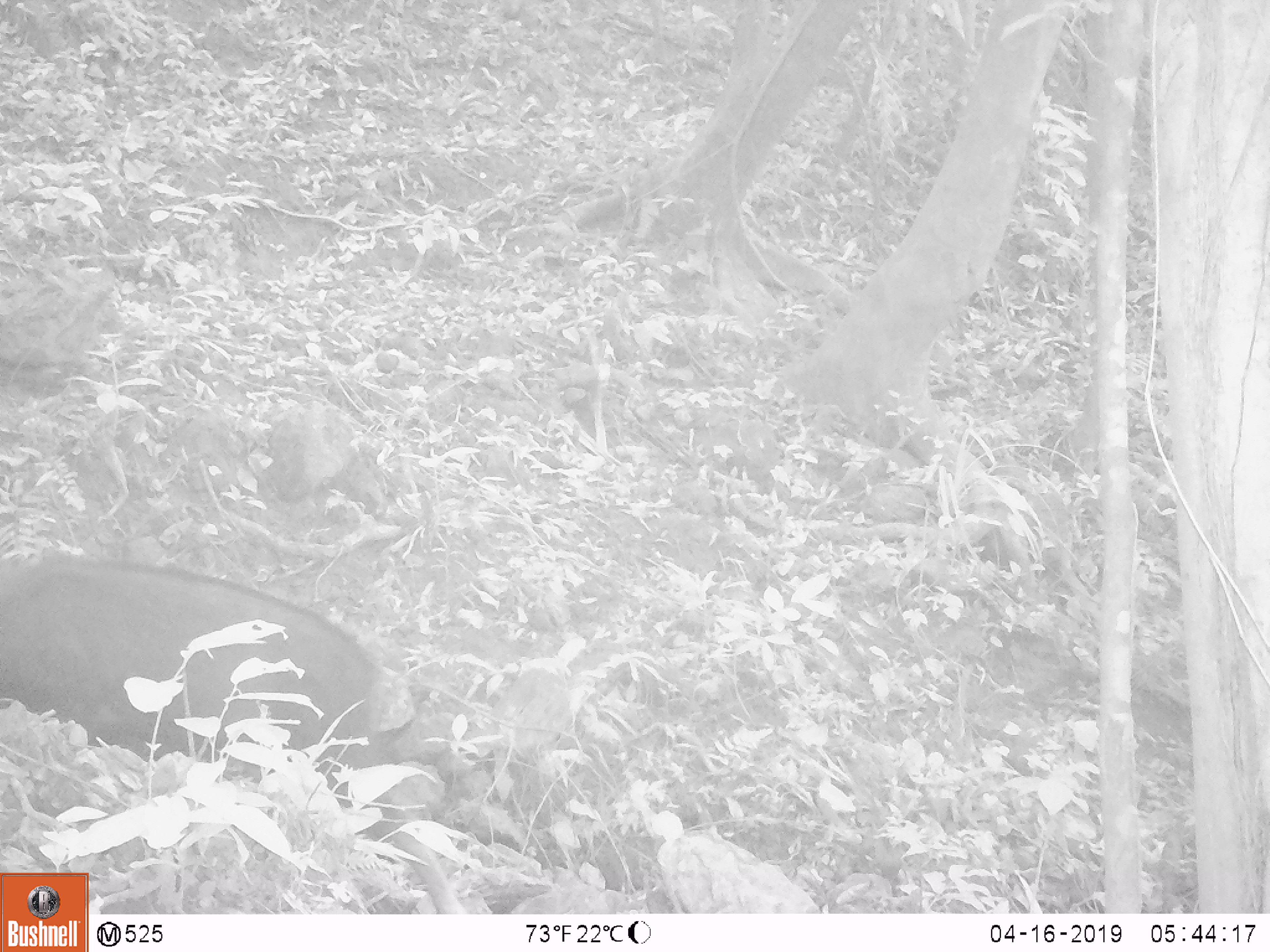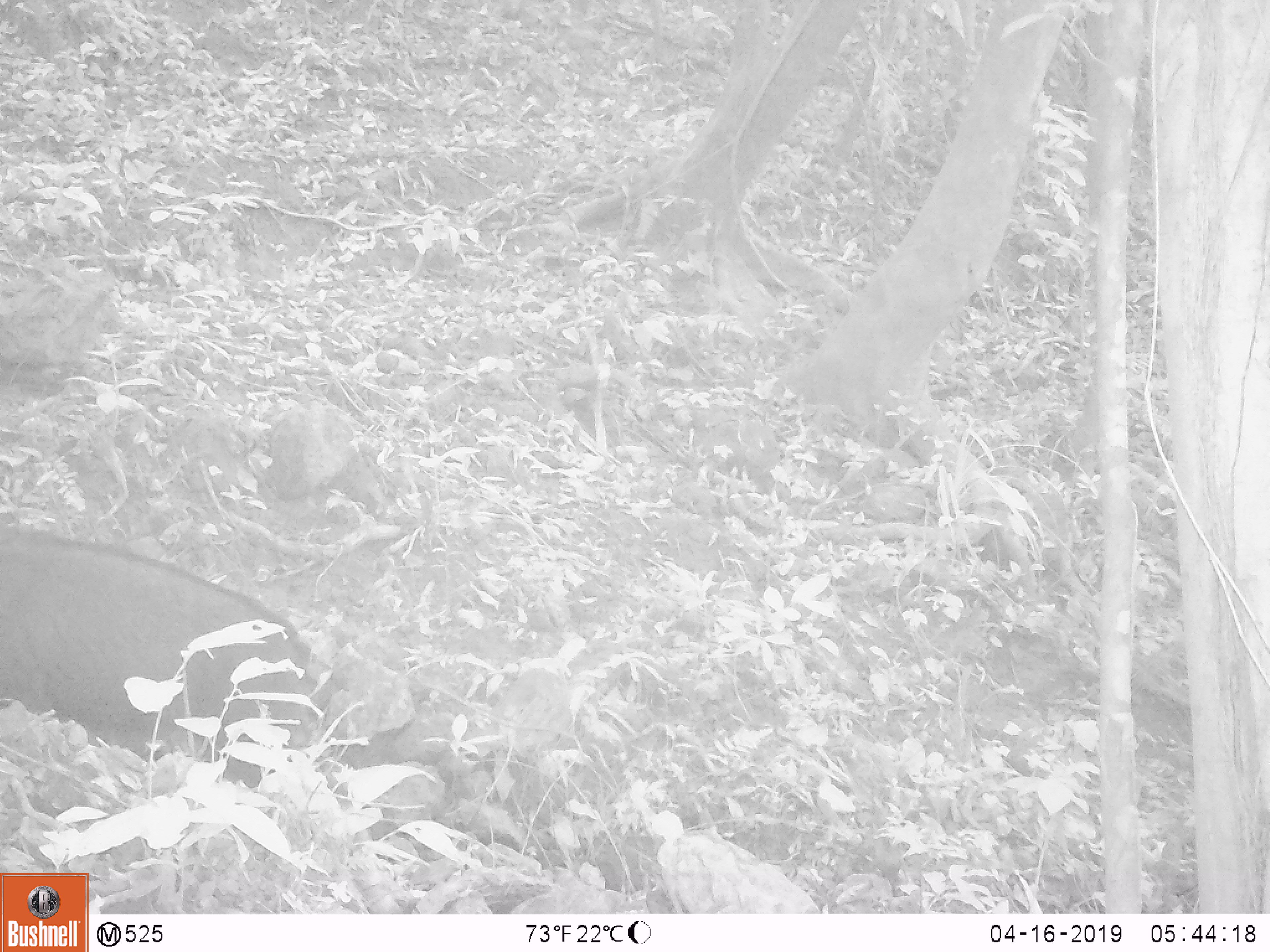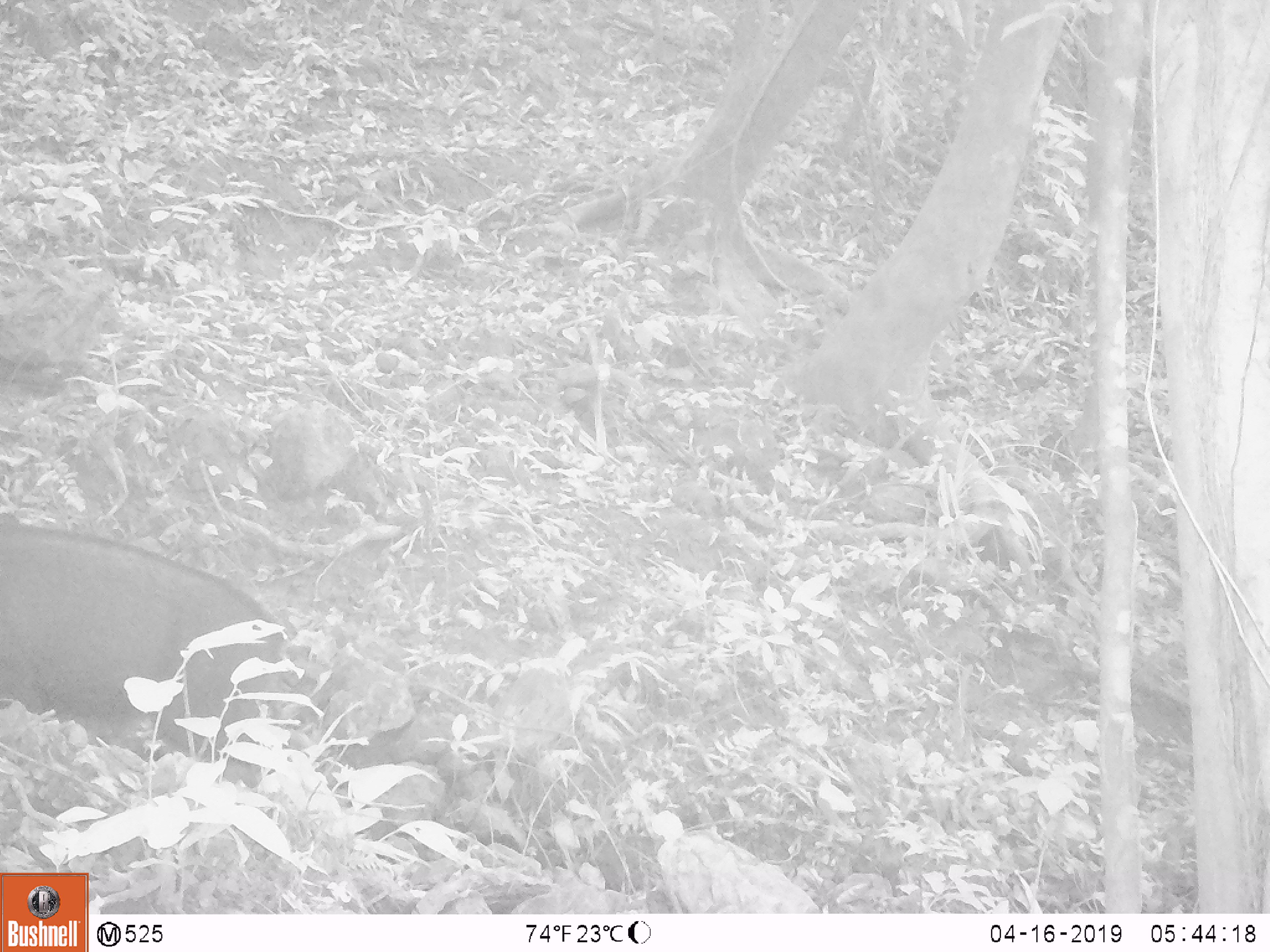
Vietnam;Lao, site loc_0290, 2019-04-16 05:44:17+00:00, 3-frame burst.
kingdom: Animalia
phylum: Chordata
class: Mammalia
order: Artiodactyla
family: Bovidae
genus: Capricornis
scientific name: Capricornis sumatraensis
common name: chinese serow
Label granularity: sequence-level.